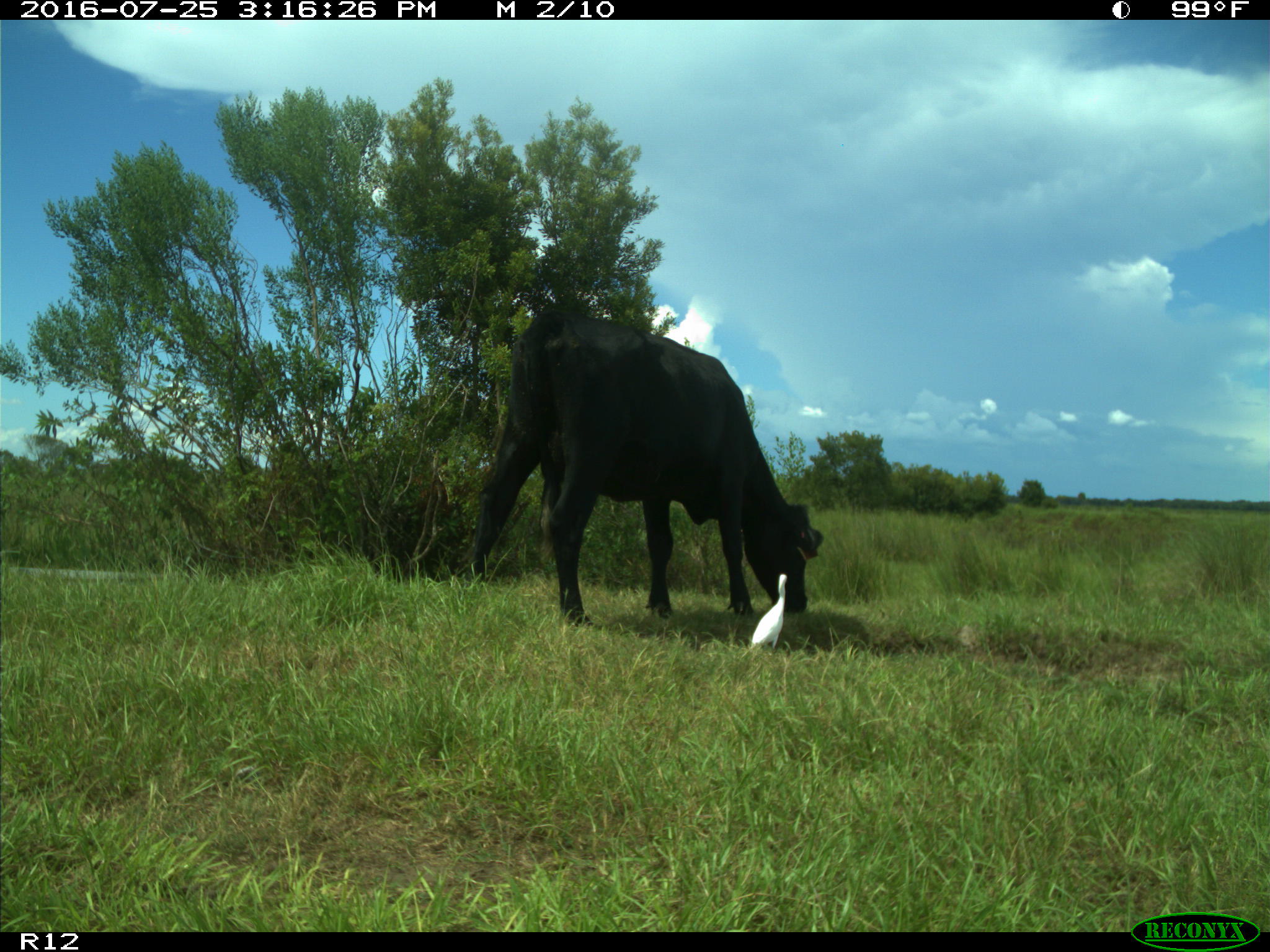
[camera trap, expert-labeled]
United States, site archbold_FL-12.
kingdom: Animalia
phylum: Chordata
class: Mammalia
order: Artiodactyla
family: Bovidae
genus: Bos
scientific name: Bos taurus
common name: domestic cow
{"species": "Bos taurus (domestic cow)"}